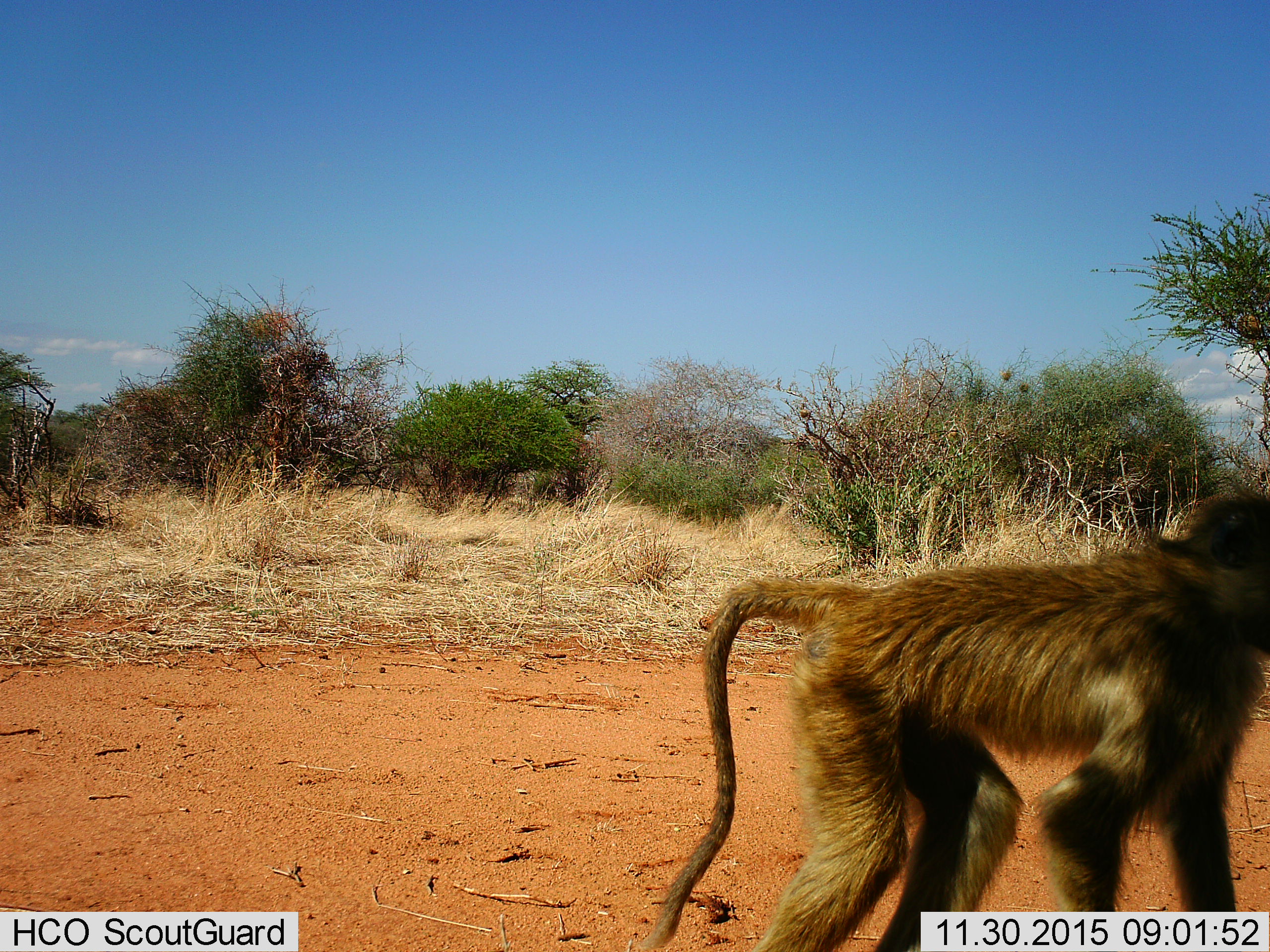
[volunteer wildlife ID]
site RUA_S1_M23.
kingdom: Animalia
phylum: Chordata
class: Mammalia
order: Primates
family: Cercopithecidae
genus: Papio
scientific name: Papio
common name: baboon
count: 1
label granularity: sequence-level